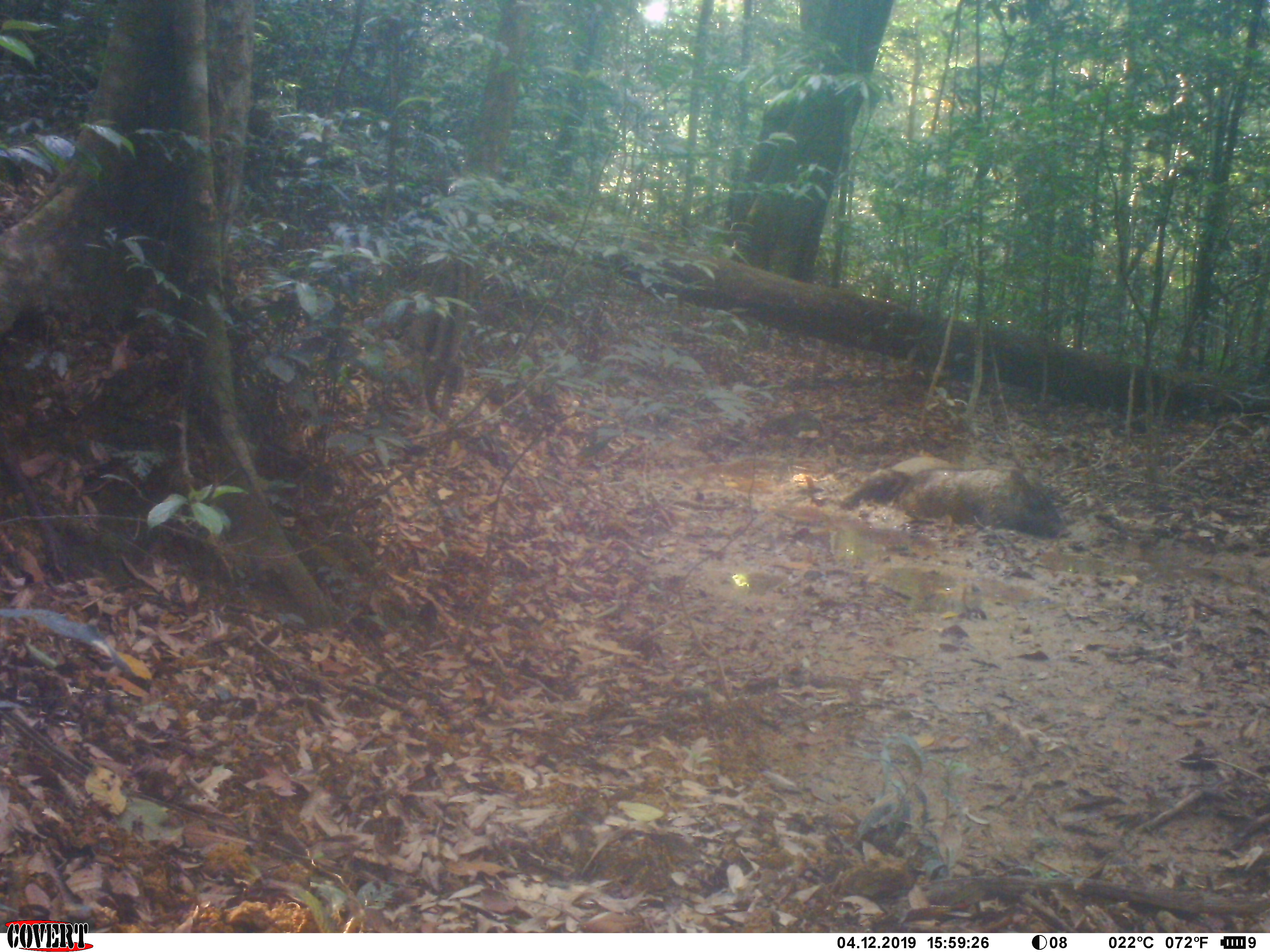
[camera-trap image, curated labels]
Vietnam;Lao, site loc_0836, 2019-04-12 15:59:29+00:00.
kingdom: Animalia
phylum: Chordata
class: Mammalia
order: Artiodactyla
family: Suidae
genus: Sus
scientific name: Sus scrofa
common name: eurasian wild pig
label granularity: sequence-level